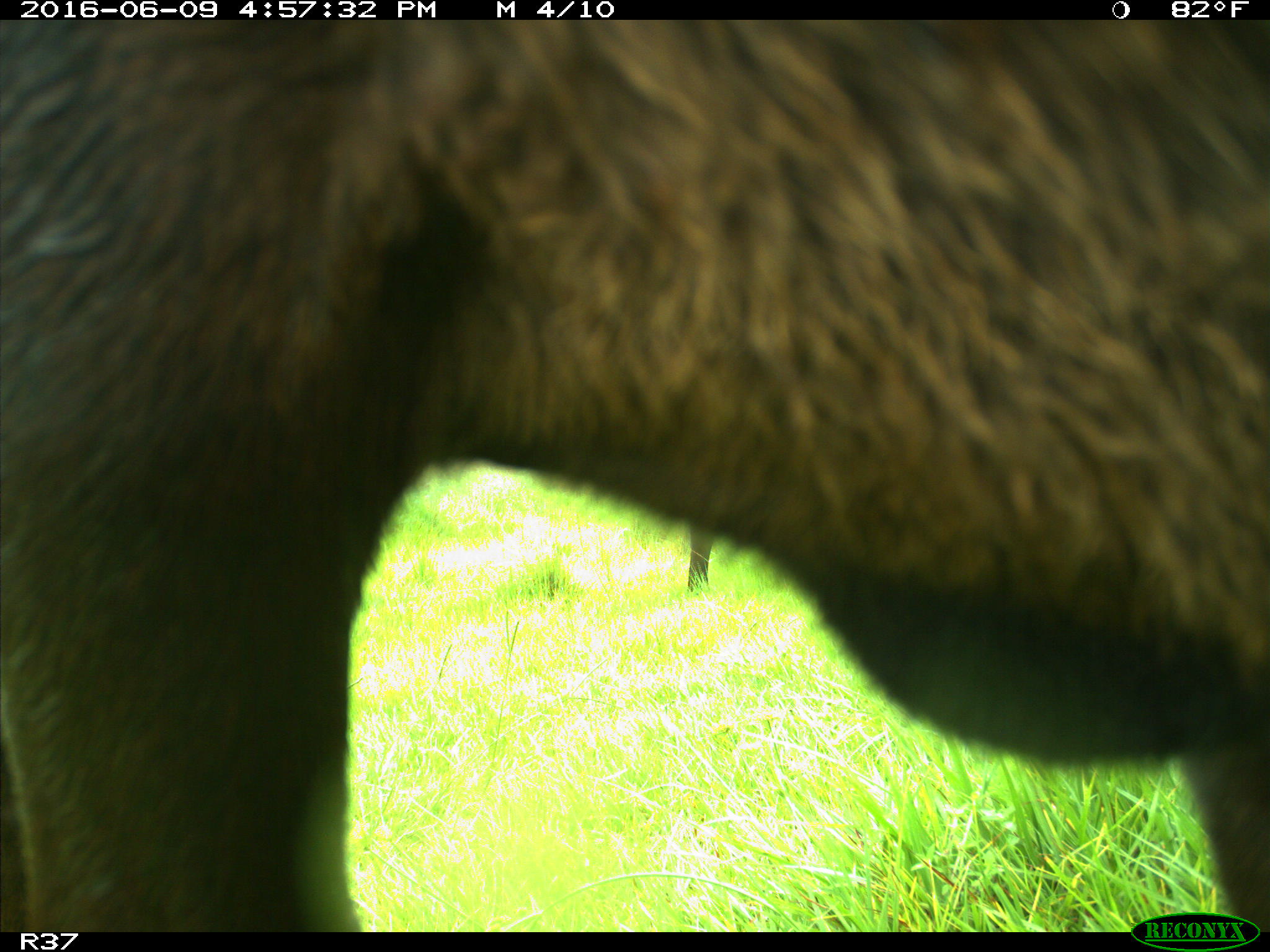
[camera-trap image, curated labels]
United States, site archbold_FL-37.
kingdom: Animalia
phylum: Chordata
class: Mammalia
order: Artiodactyla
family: Bovidae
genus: Bos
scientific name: Bos taurus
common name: domestic cow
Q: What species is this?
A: Bos taurus (domestic cow).